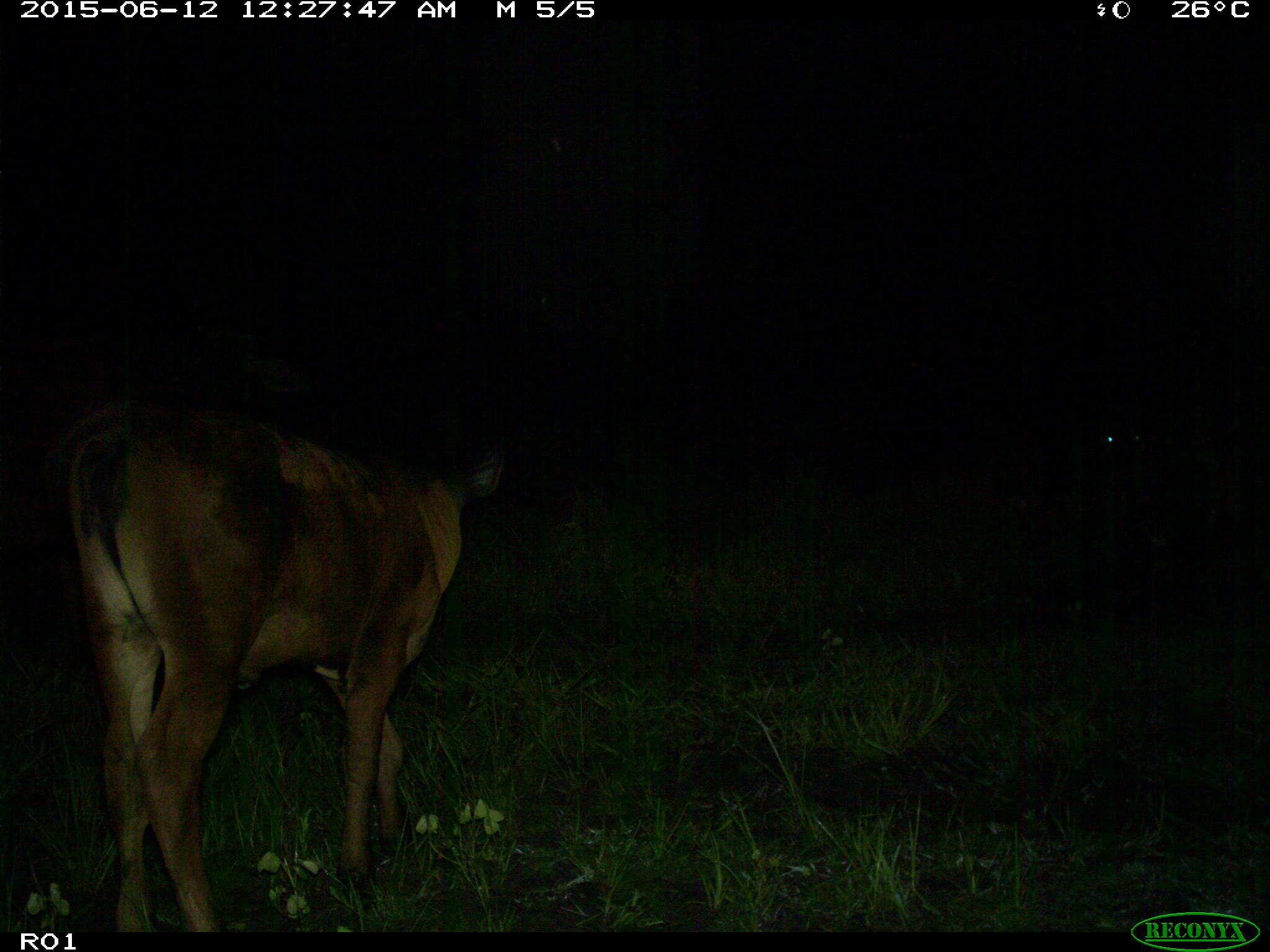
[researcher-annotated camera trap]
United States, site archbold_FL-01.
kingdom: Animalia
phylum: Chordata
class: Mammalia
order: Artiodactyla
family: Bovidae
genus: Bos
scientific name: Bos taurus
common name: domestic cow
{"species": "Bos taurus (domestic cow)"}